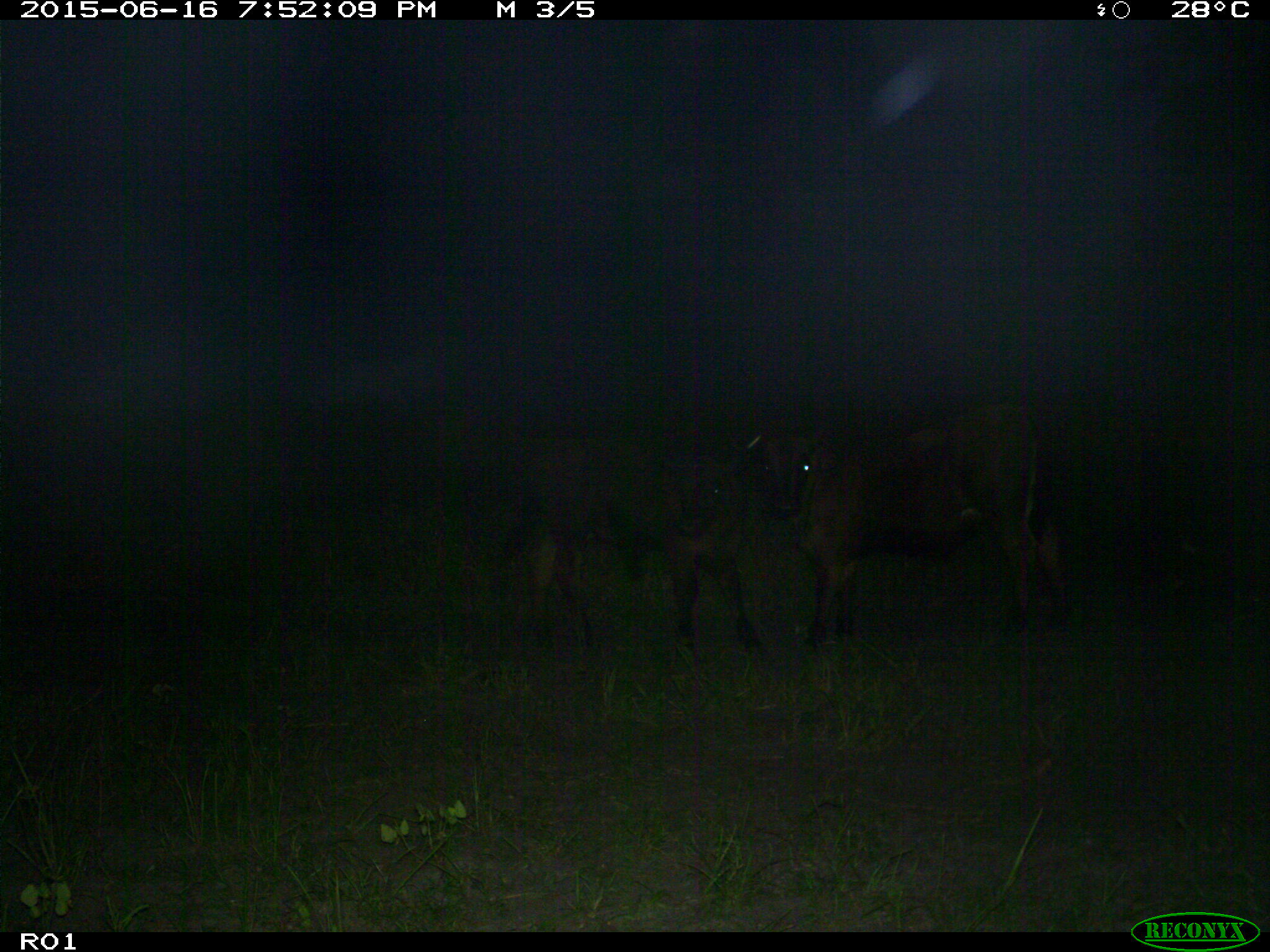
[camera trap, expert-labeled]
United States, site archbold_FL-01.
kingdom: Animalia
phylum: Chordata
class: Mammalia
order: Artiodactyla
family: Bovidae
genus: Bos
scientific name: Bos taurus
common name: domestic cow